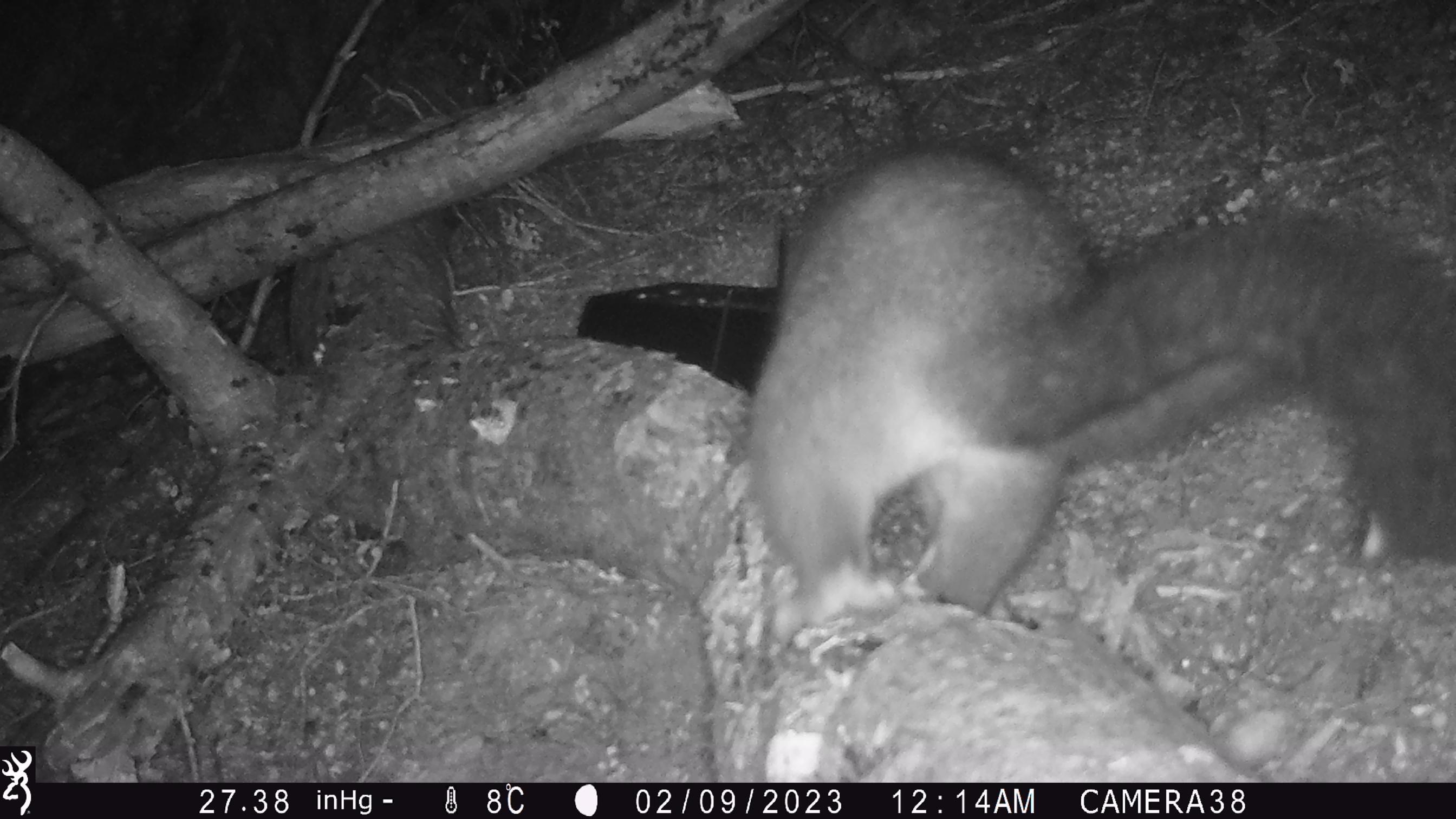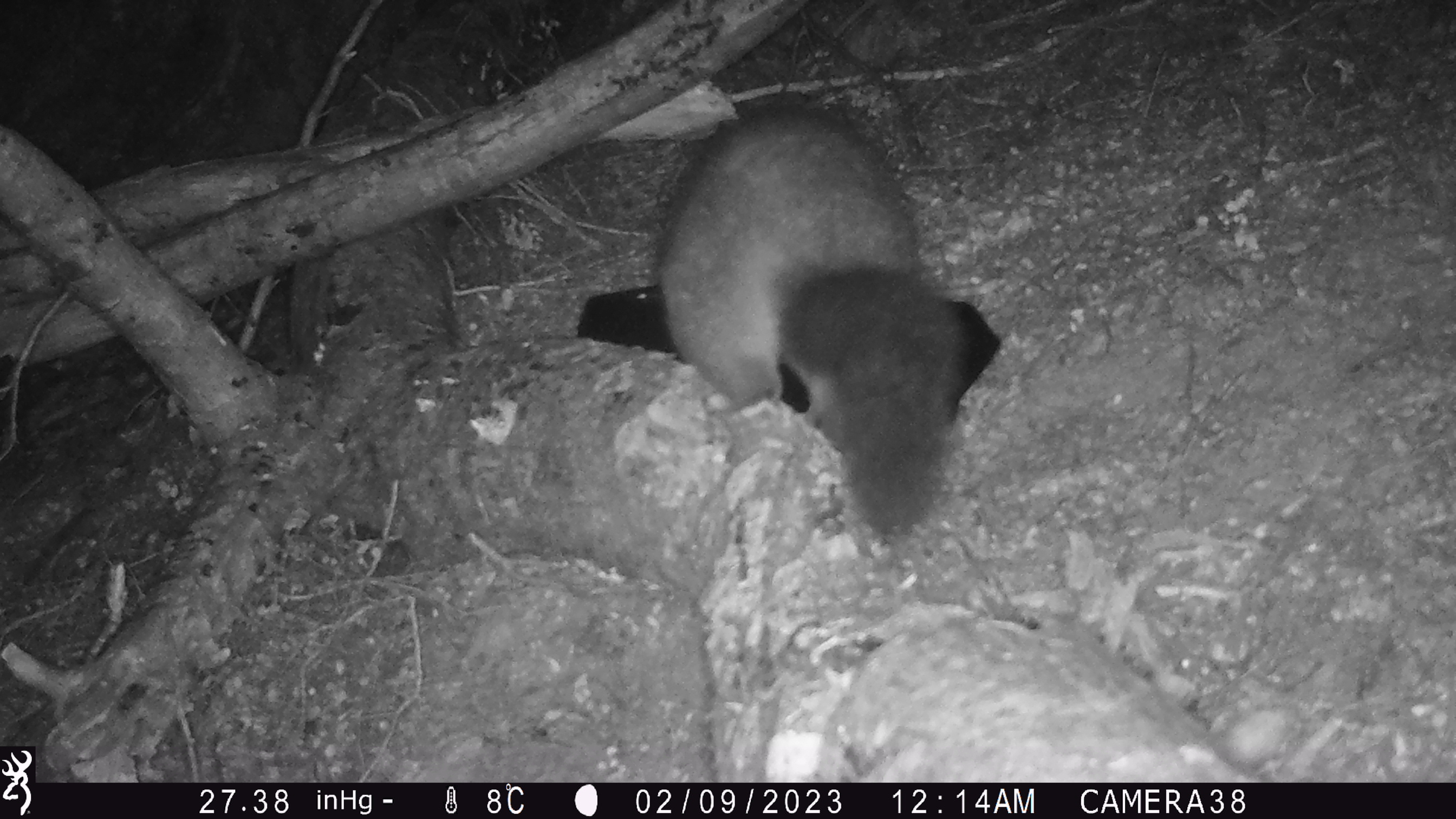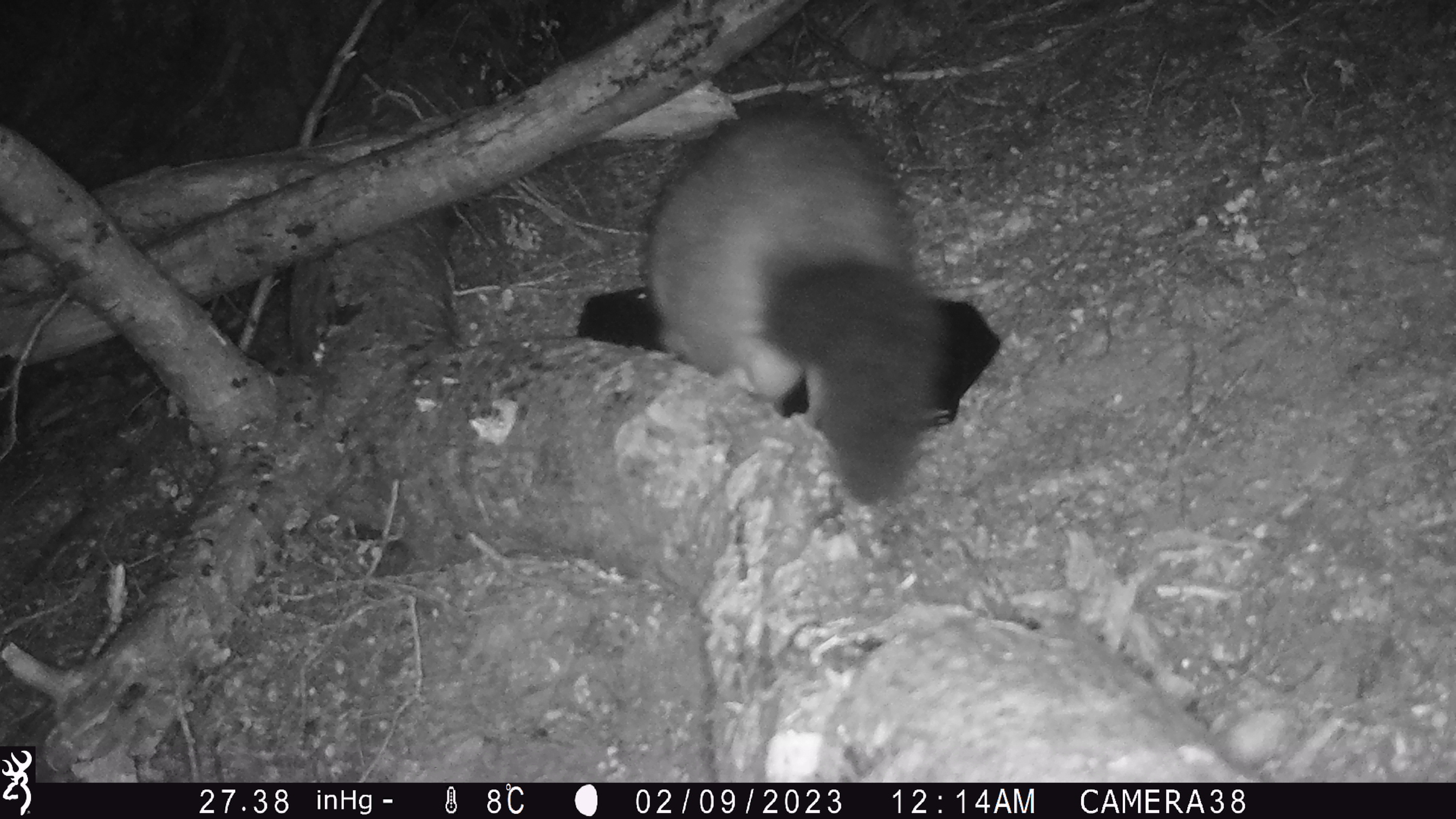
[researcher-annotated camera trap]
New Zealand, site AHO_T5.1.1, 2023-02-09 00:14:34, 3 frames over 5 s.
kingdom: Animalia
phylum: Chordata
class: Mammalia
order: Carnivora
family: Mustelidae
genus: Mustela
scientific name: Mustela erminea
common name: stoat